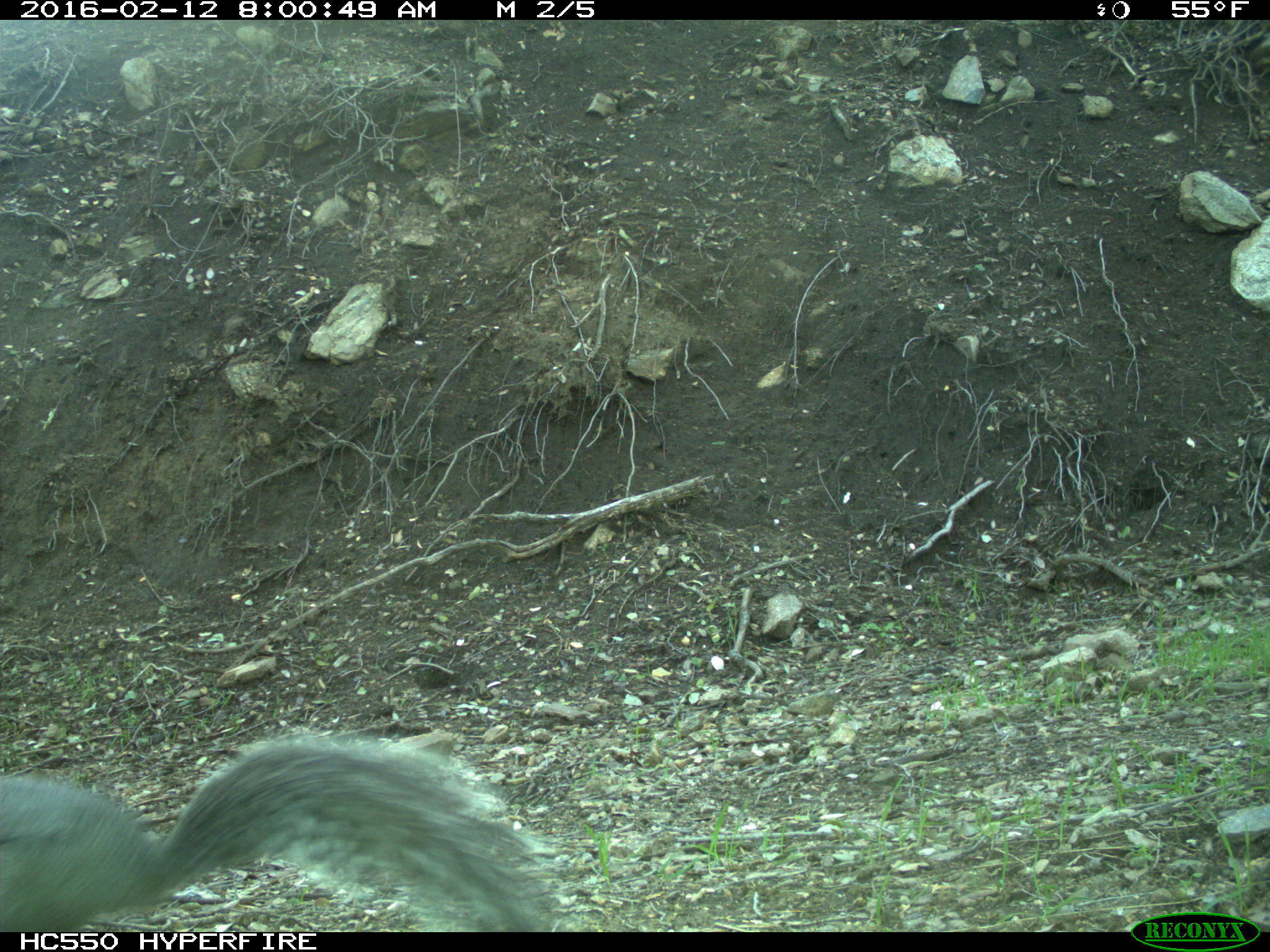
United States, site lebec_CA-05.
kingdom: Animalia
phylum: Chordata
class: Mammalia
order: Rodentia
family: Sciuridae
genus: Sciurus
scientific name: Sciurus carolinensis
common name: eastern gray squirrel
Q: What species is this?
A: Sciurus carolinensis (eastern gray squirrel).